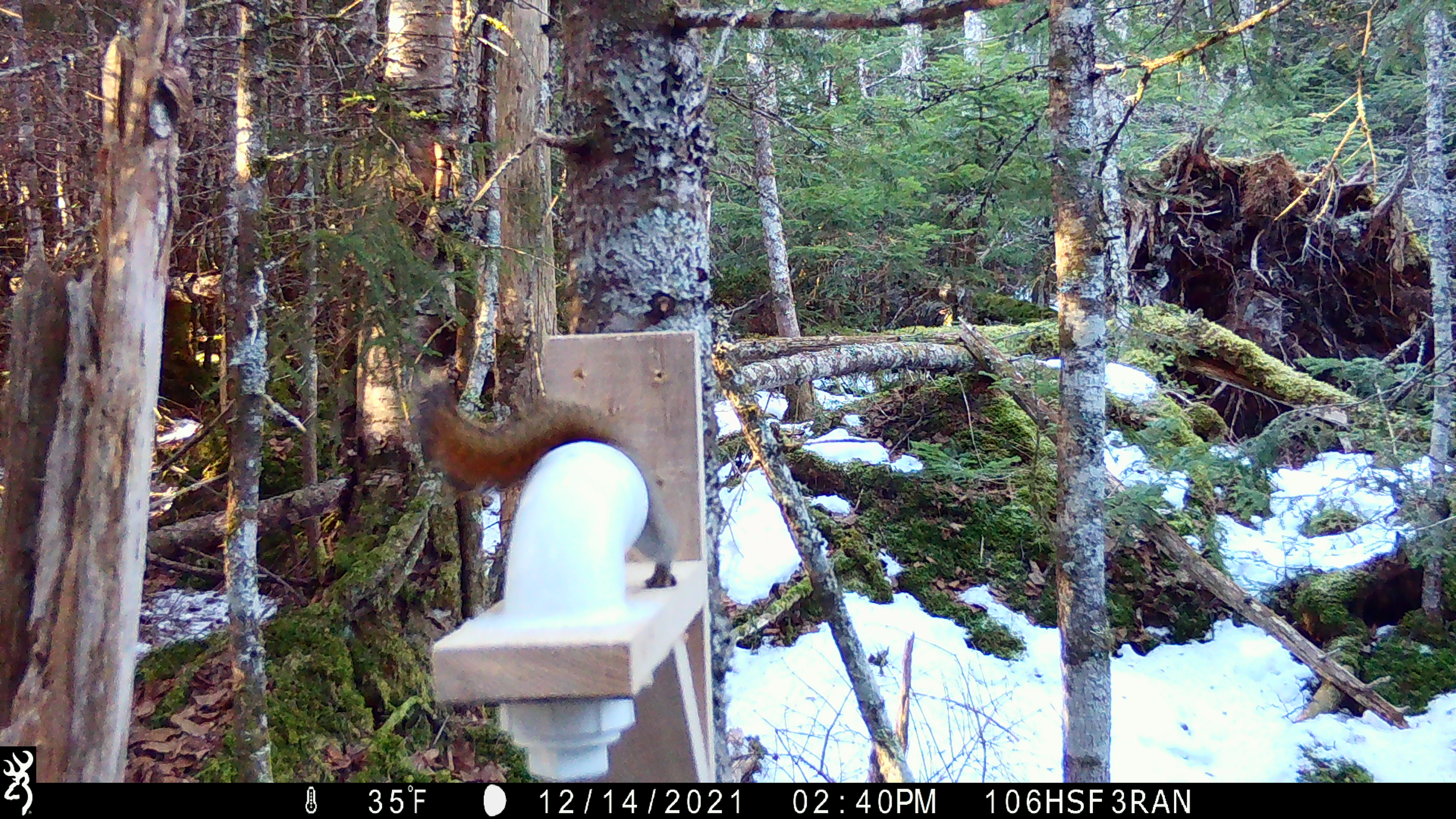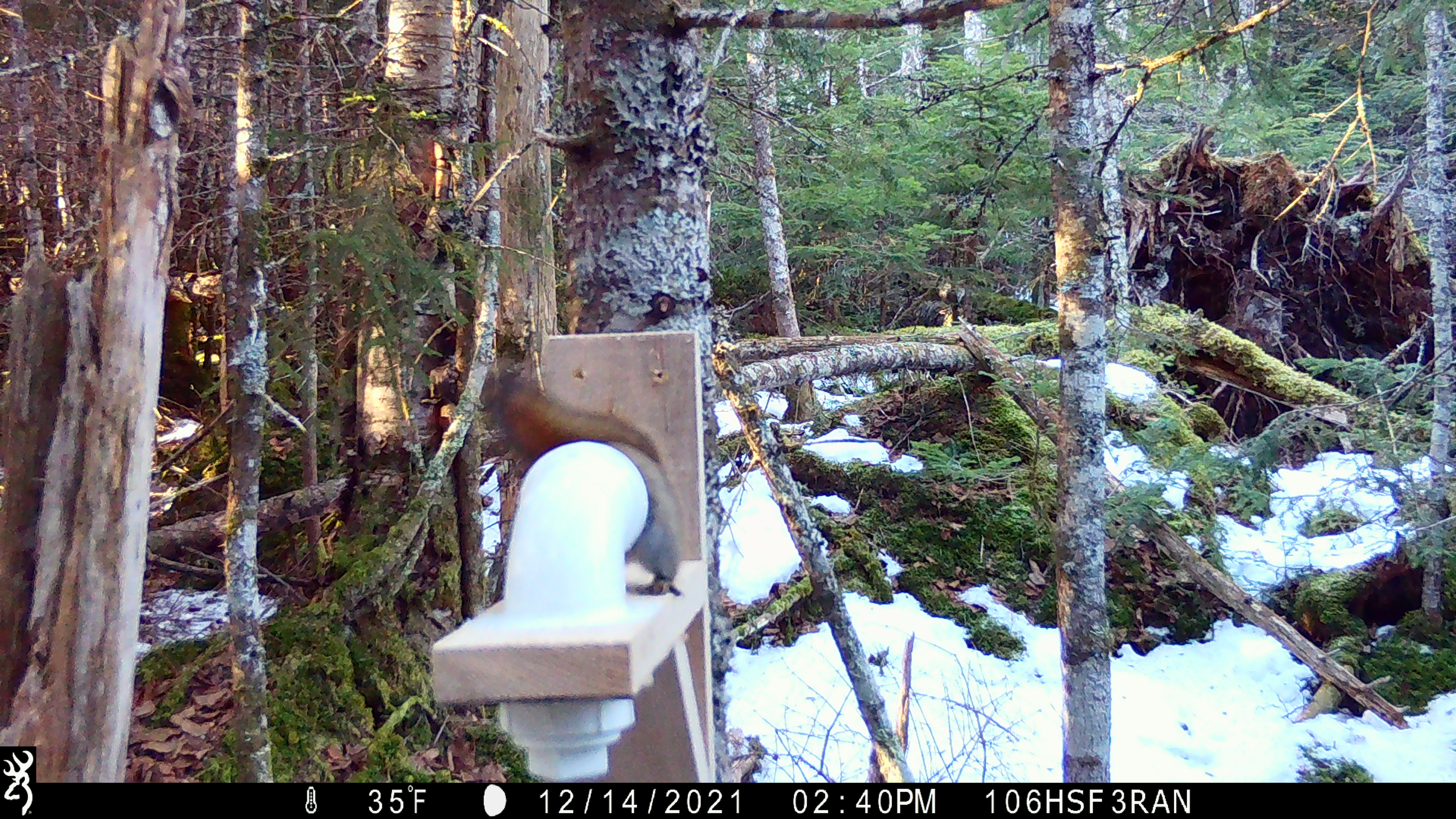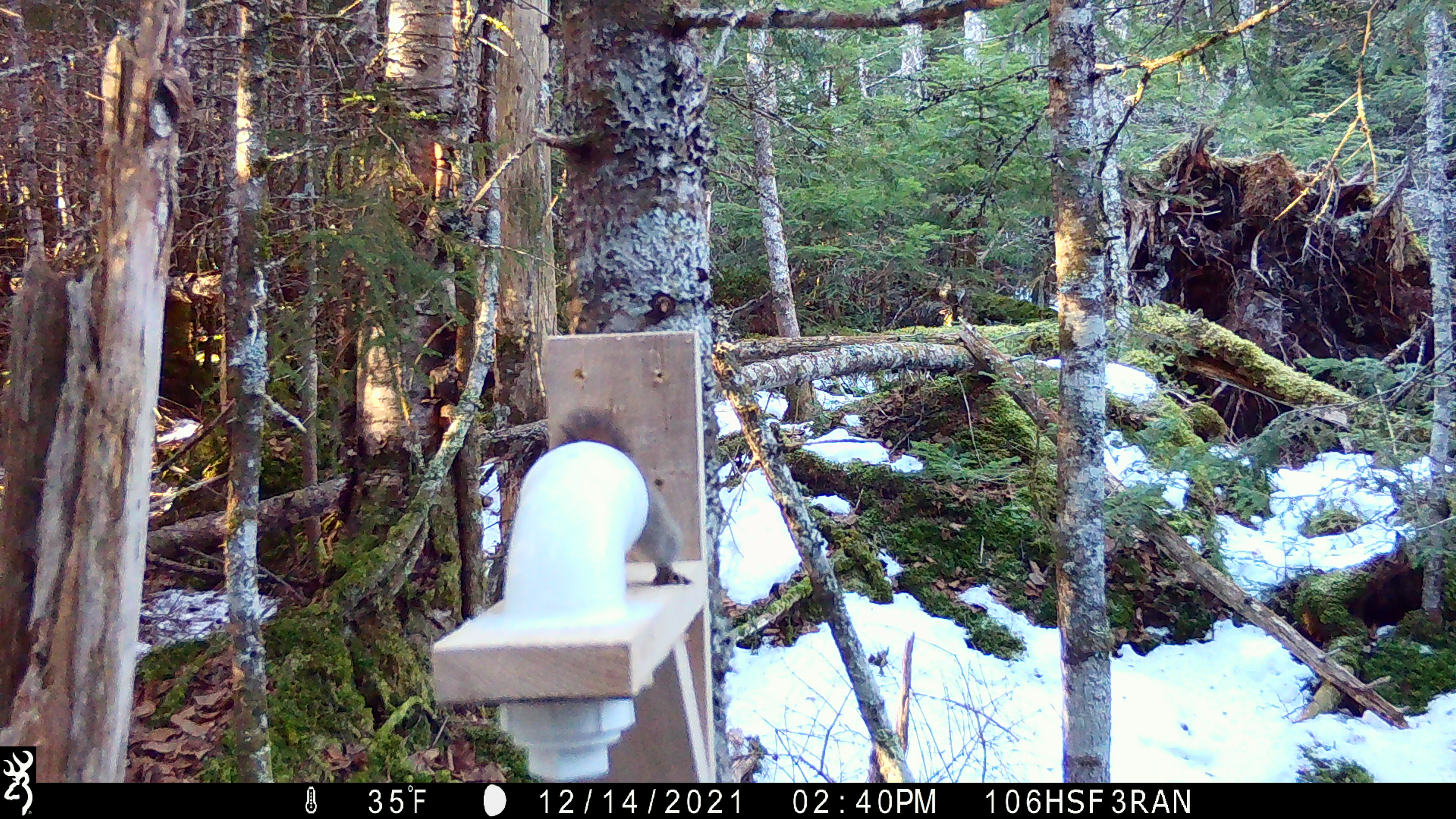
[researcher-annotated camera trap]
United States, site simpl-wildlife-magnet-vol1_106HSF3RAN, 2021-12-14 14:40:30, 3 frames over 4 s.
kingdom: Animalia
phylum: Chordata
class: Mammalia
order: Rodentia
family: Sciuridae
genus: Tamiasciurus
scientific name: Tamiasciurus hudsonicus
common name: red squirrel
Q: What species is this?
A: Red squirrel (Tamiasciurus hudsonicus).